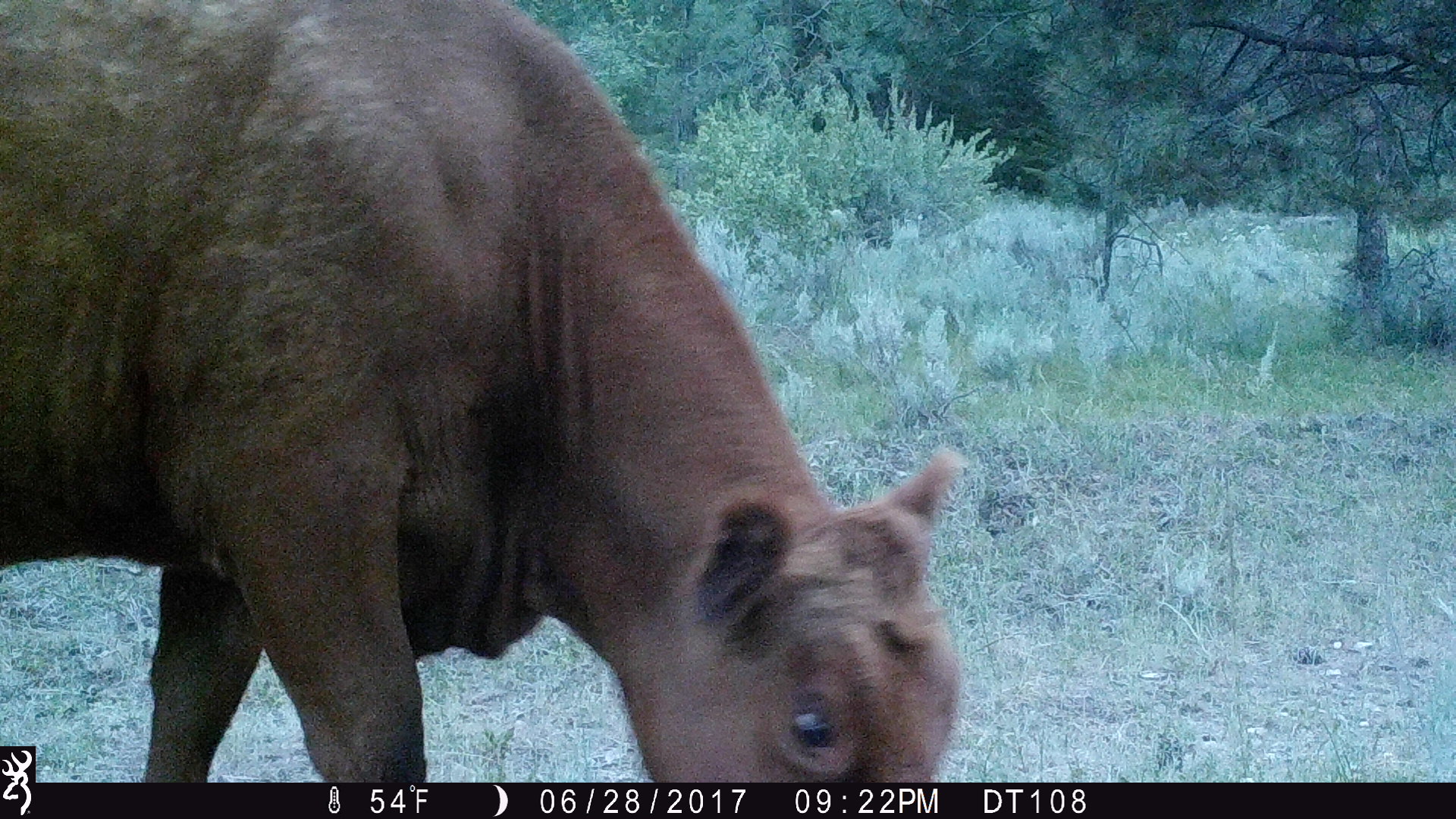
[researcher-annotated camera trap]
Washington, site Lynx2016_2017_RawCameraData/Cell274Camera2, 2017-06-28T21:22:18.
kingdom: Animalia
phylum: Chordata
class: Mammalia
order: Artiodactyla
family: Bovidae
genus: Bos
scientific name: Bos taurus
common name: domestic cattle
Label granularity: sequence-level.